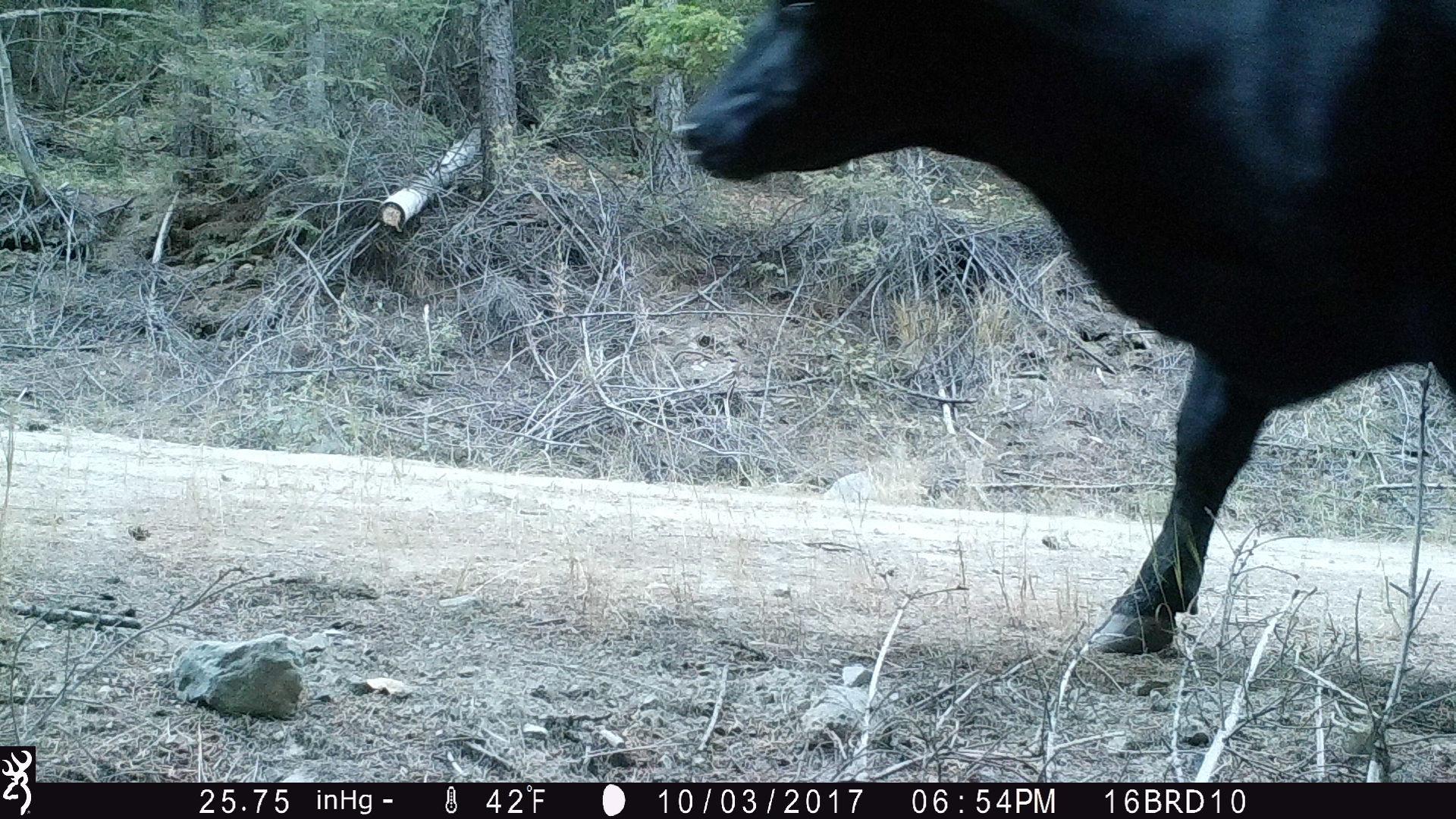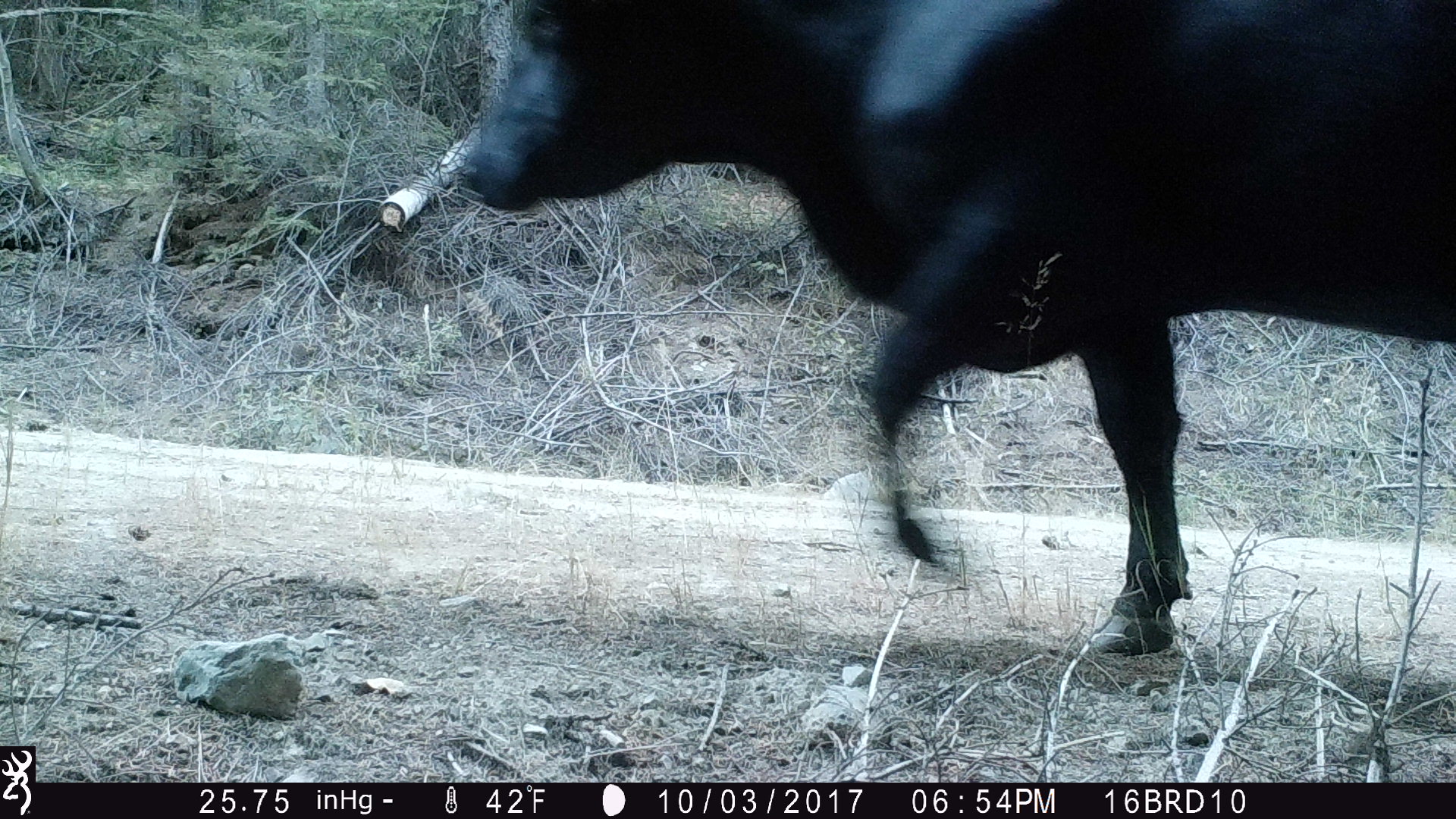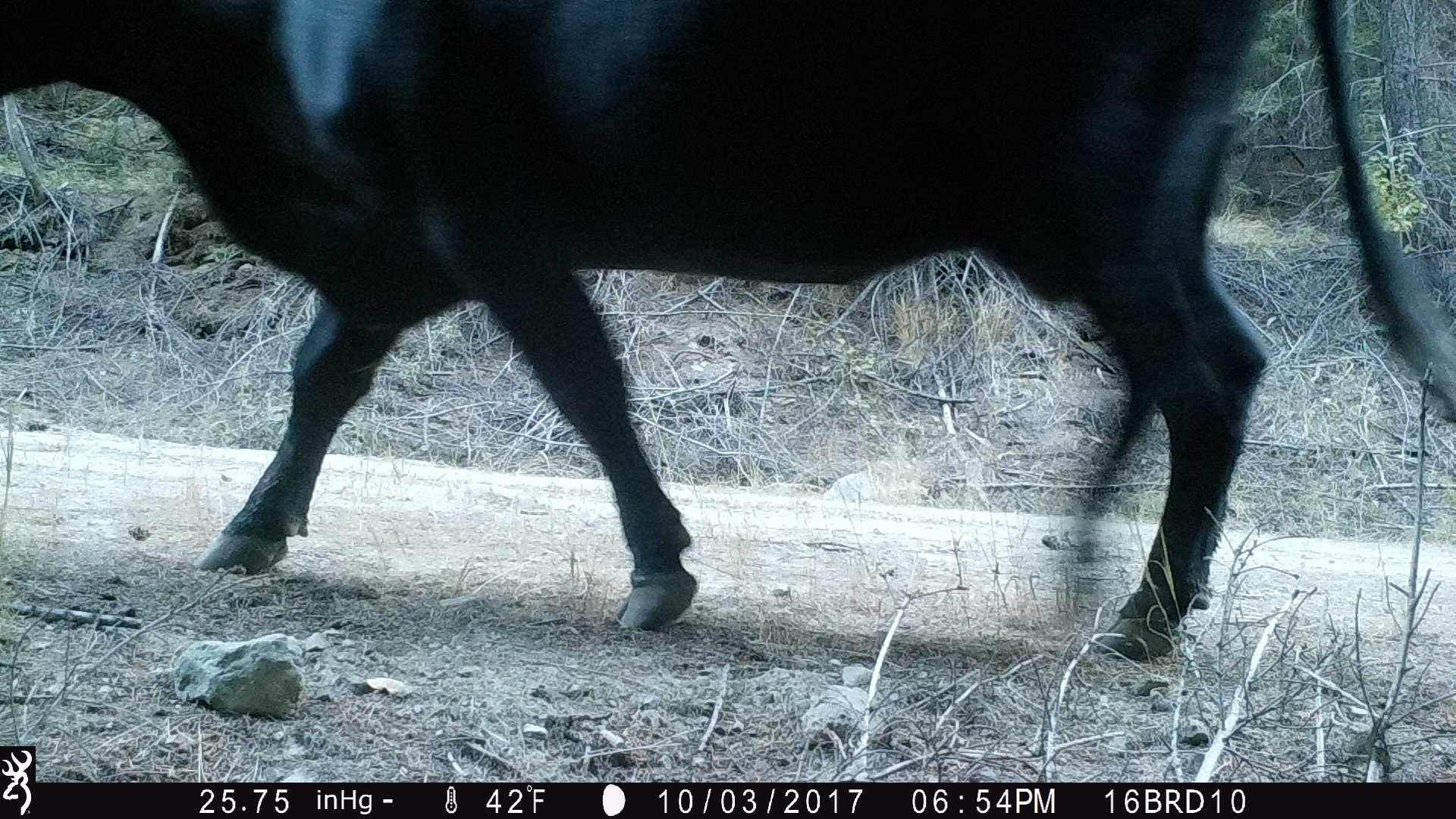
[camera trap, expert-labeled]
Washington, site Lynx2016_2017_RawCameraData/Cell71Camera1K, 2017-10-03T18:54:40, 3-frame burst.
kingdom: Animalia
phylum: Chordata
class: Mammalia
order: Artiodactyla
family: Bovidae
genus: Bos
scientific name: Bos taurus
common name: domestic cattle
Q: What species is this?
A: Domestic cattle (Bos taurus).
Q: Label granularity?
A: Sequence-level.